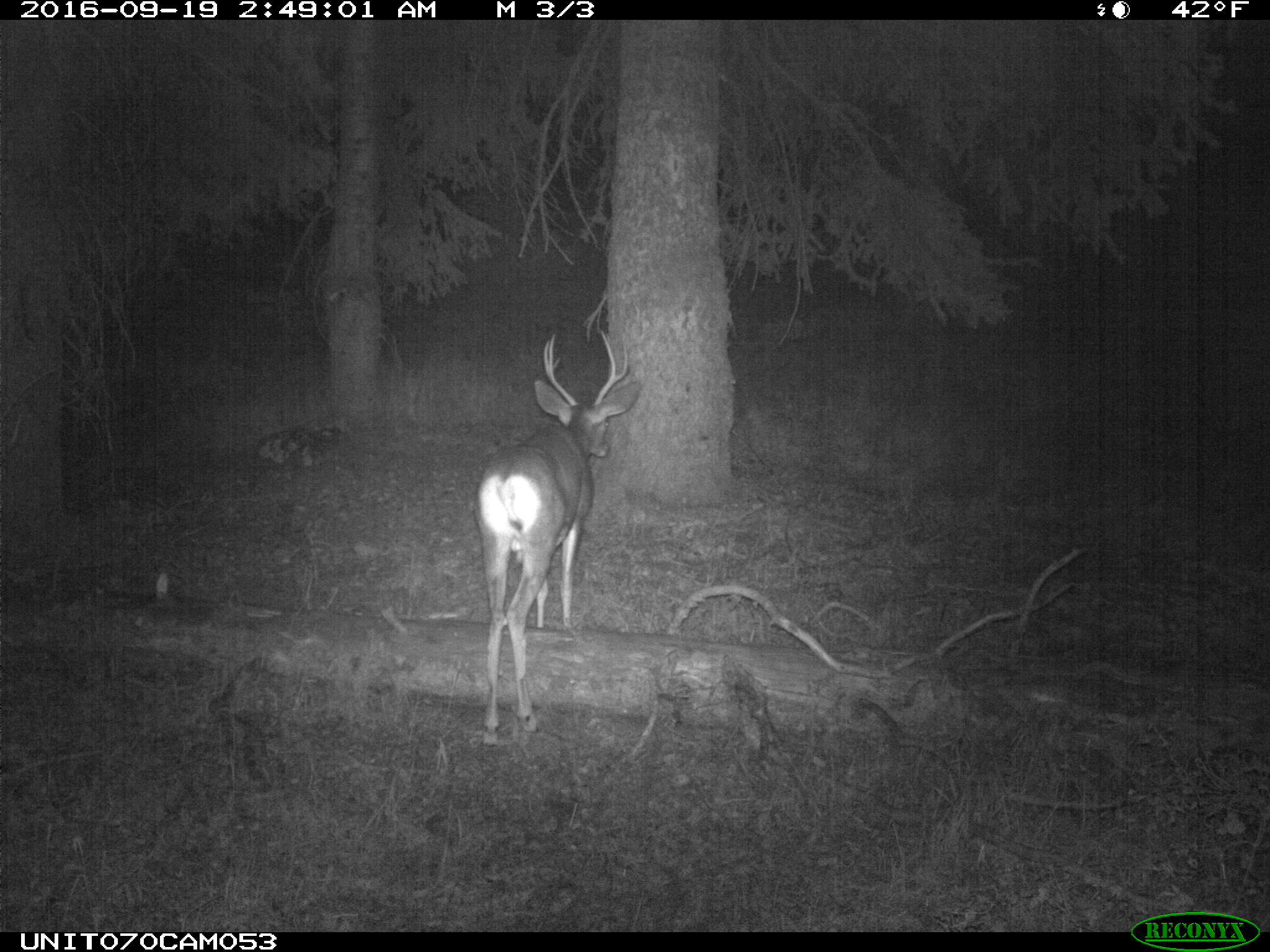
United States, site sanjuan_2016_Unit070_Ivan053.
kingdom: Animalia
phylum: Chordata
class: Mammalia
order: Artiodactyla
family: Cervidae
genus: Odocoileus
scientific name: Odocoileus hemionus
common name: mule deer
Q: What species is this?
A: Odocoileus hemionus (mule deer).